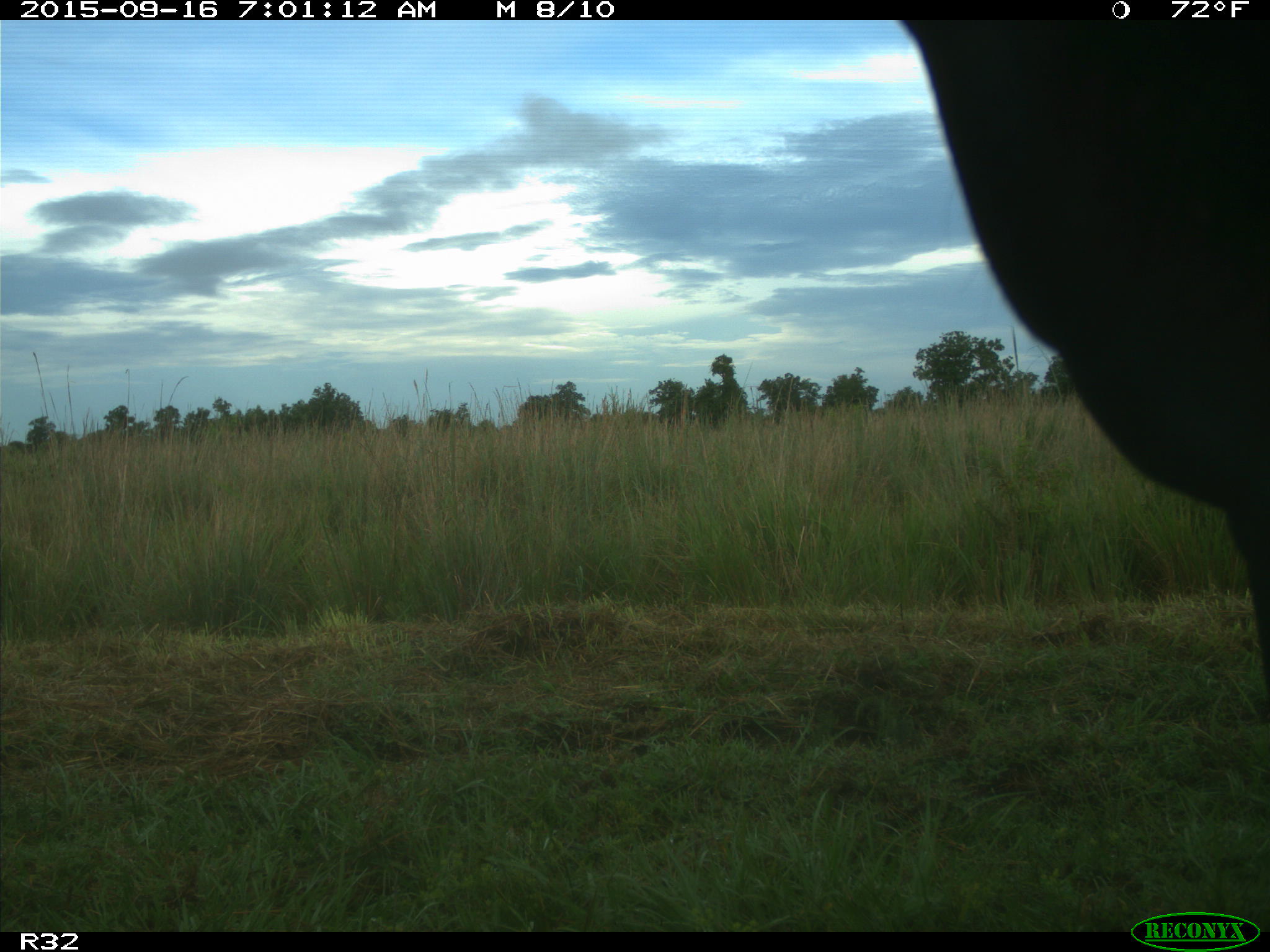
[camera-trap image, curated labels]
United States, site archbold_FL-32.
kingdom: Animalia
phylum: Chordata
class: Mammalia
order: Artiodactyla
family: Bovidae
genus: Bos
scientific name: Bos taurus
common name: domestic cow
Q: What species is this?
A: Bos taurus (domestic cow).